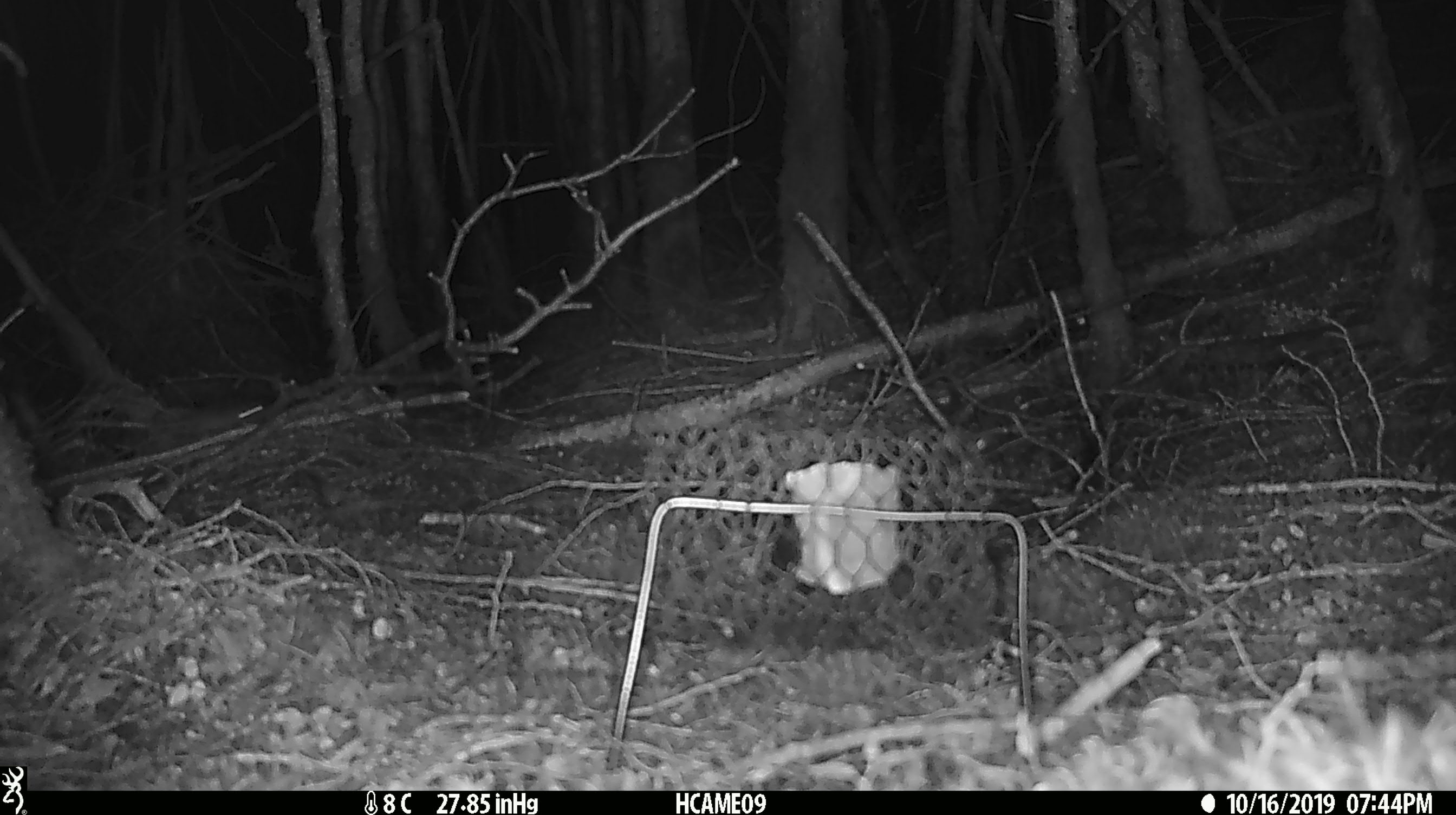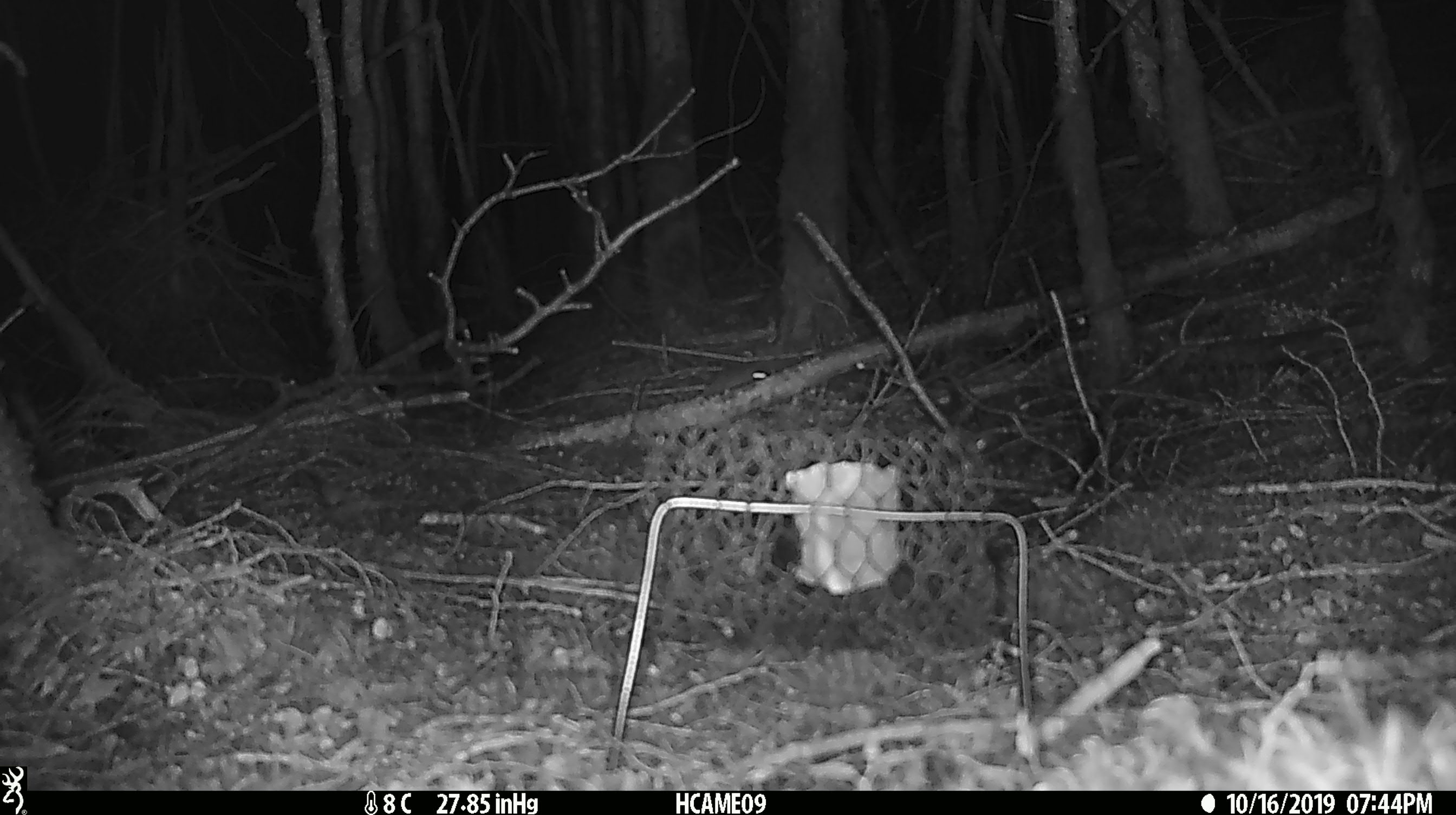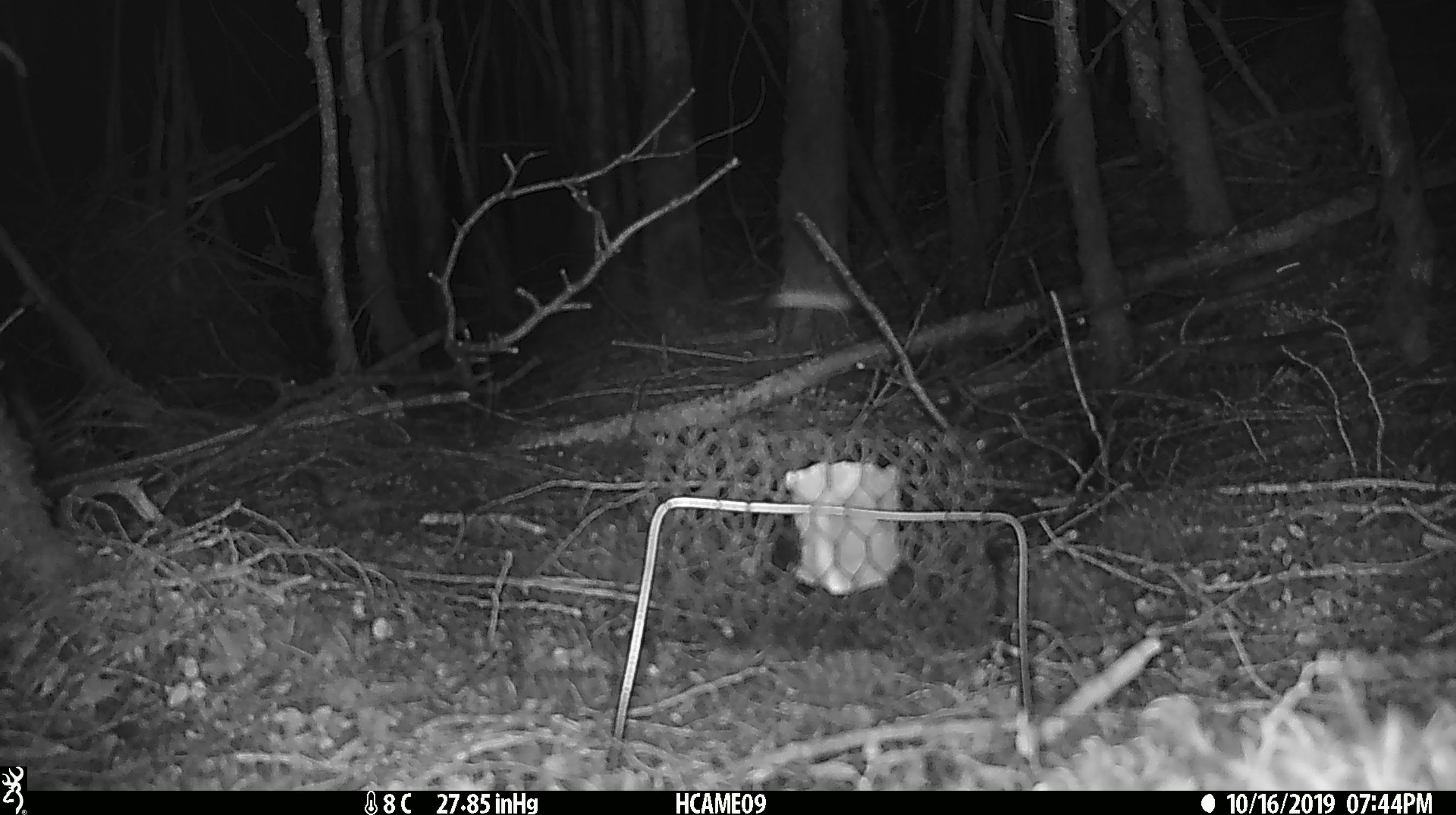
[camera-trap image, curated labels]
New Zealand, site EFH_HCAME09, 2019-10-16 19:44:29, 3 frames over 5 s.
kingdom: Animalia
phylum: Chordata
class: Mammalia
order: Rodentia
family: Muridae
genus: Mus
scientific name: Mus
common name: mouse